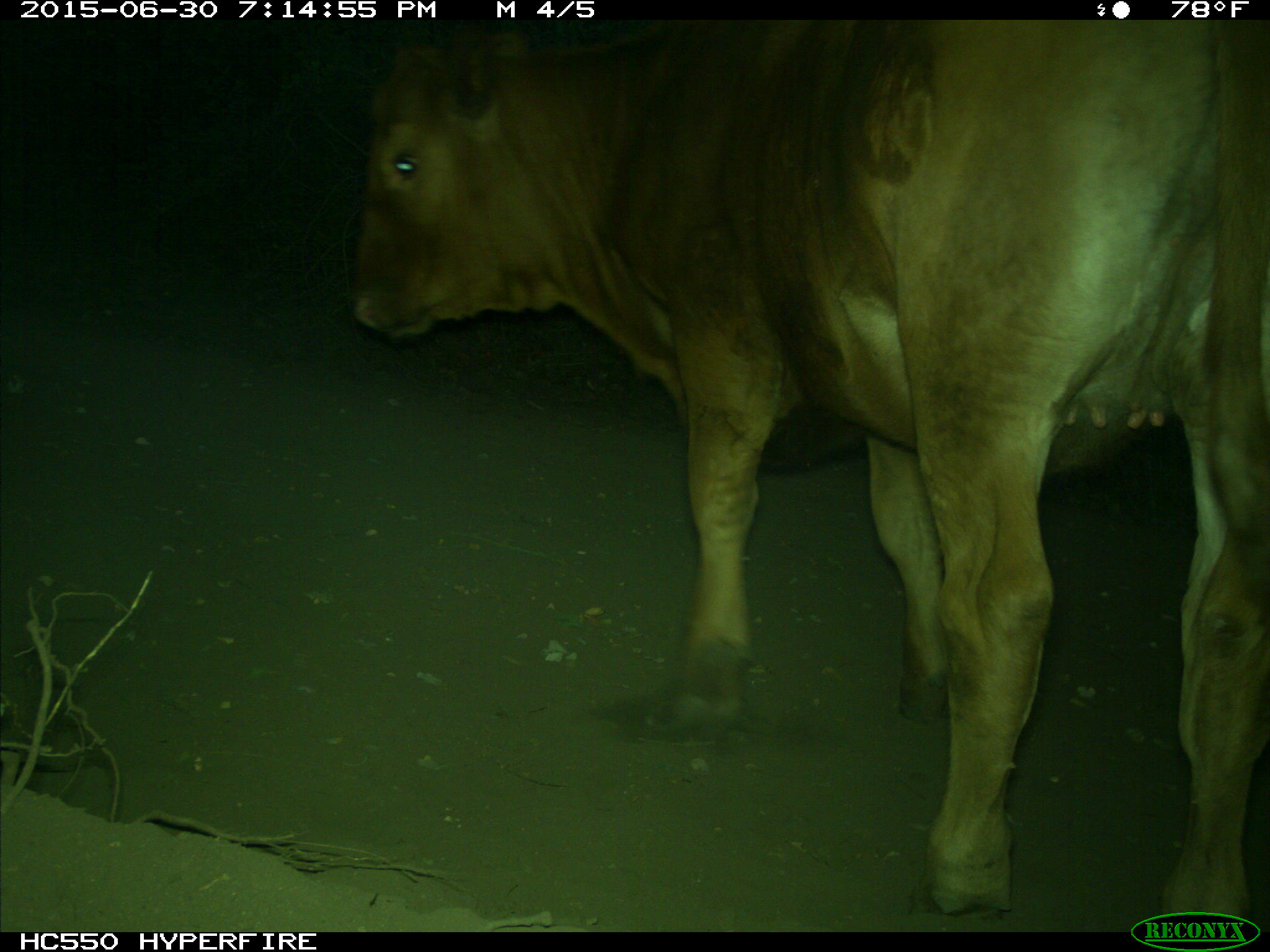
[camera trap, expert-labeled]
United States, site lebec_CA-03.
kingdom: Animalia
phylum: Chordata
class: Mammalia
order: Artiodactyla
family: Bovidae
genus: Bos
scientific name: Bos taurus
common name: domestic cow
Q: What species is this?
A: Bos taurus (domestic cow).